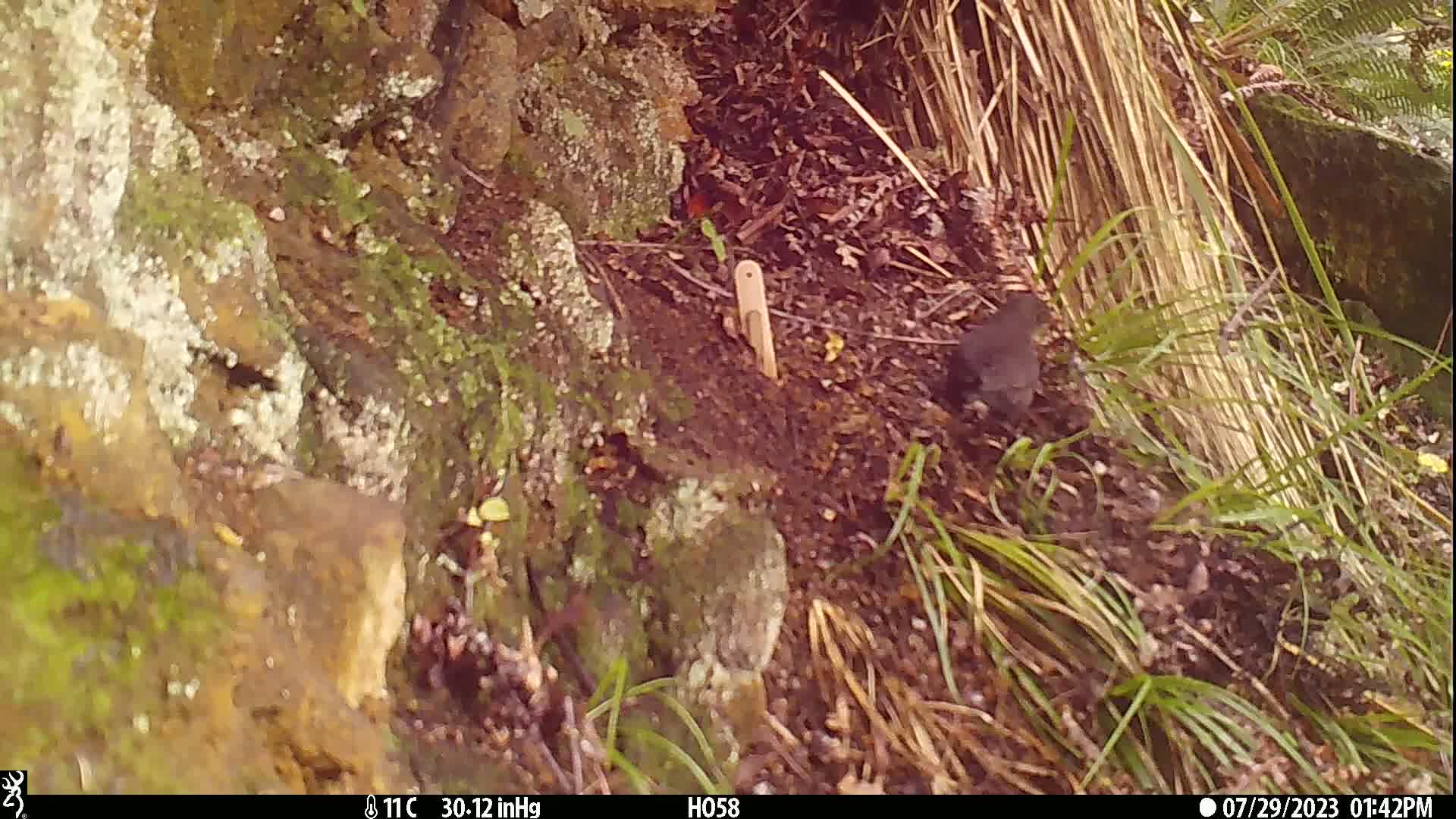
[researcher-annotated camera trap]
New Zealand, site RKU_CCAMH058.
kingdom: Animalia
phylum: Chordata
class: Aves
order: Passeriformes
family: Turdidae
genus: Turdus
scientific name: Turdus merula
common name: eurasian blackbird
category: blackbird